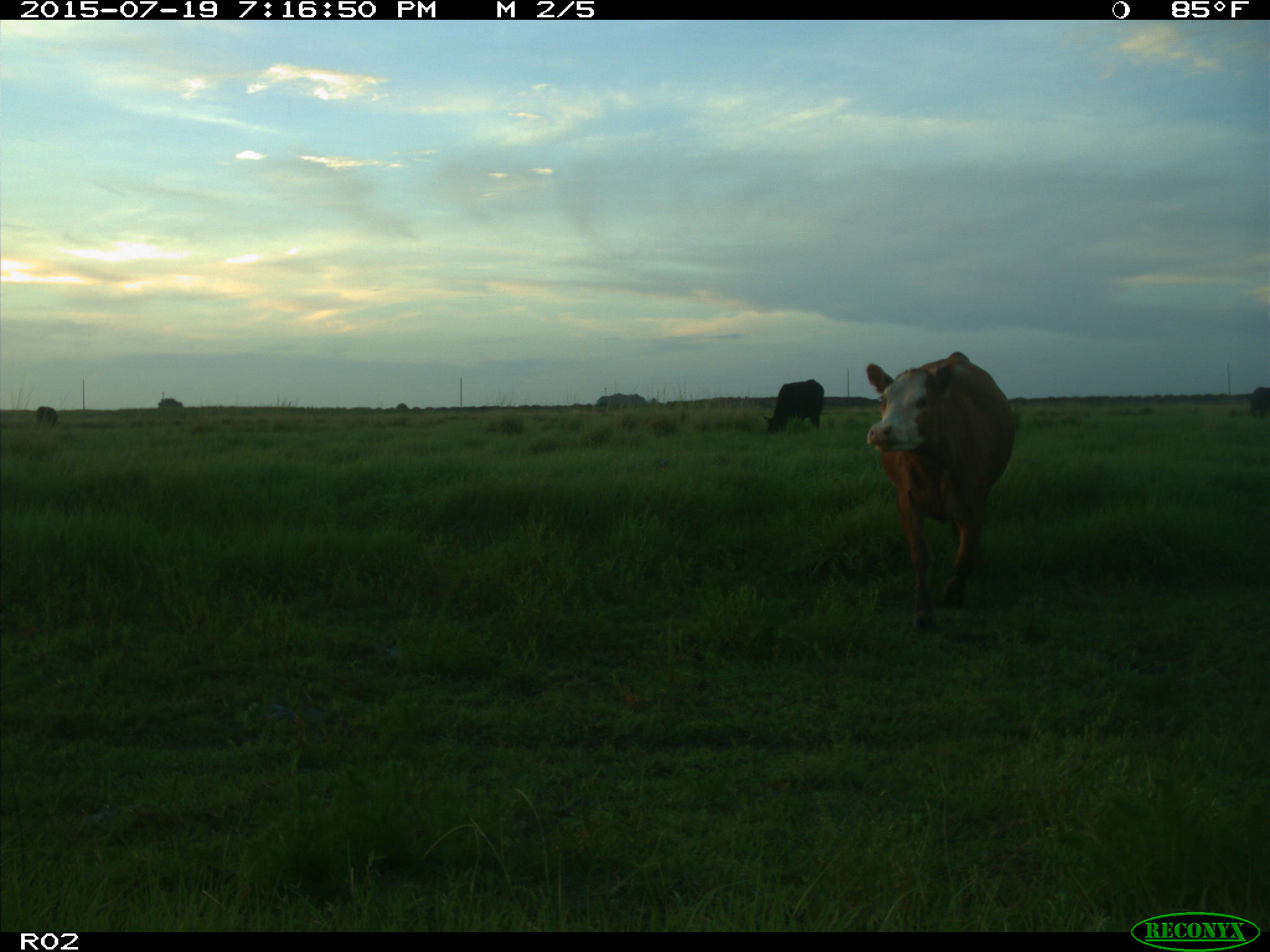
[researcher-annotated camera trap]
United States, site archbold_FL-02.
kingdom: Animalia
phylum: Chordata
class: Mammalia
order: Artiodactyla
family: Bovidae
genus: Bos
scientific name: Bos taurus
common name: domestic cow